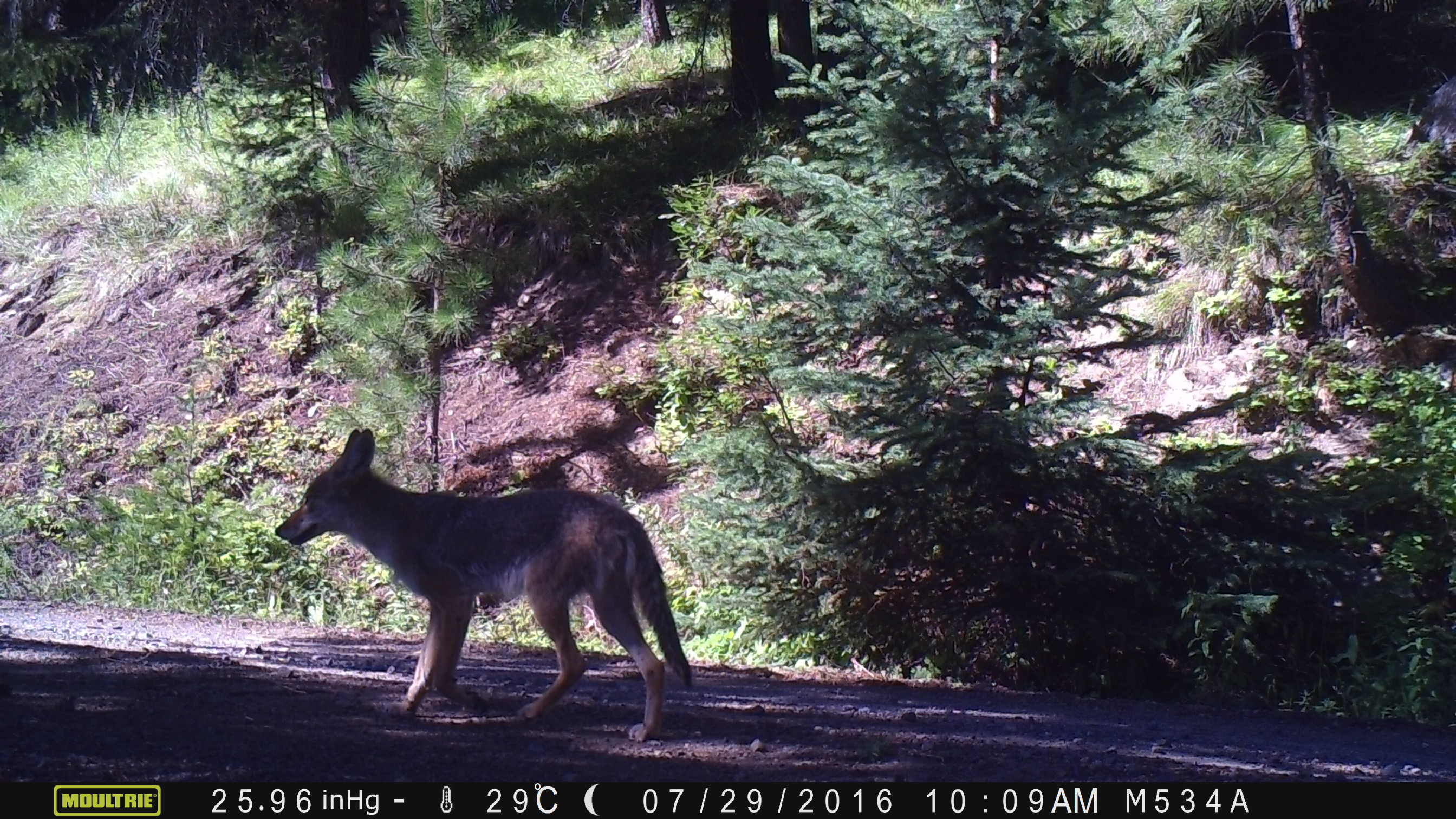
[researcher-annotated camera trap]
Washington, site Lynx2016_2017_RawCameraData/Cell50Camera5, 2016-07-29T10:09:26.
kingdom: Animalia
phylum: Chordata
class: Mammalia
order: Carnivora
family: Canidae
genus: Canis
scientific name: Canis latrans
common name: coyote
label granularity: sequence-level